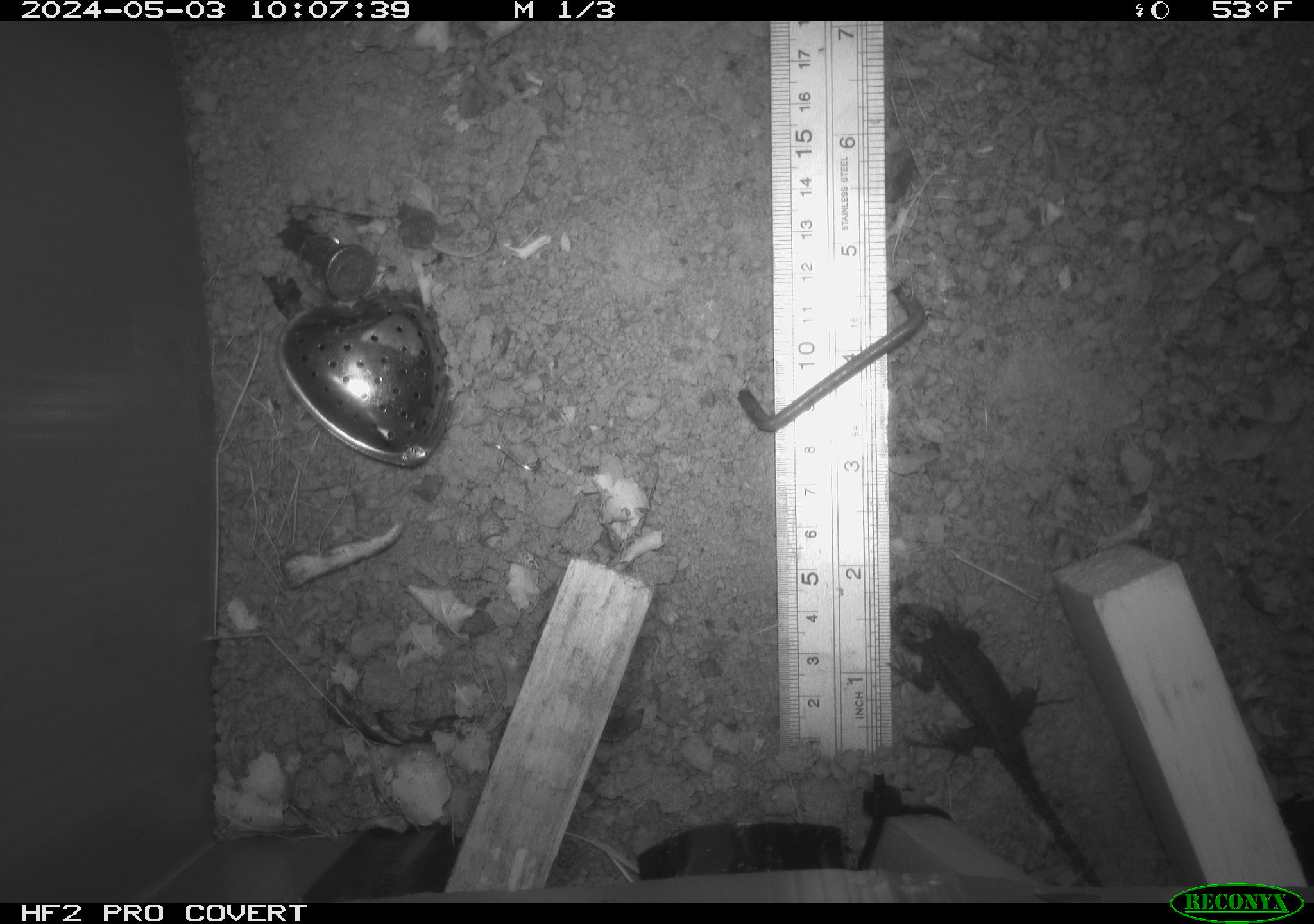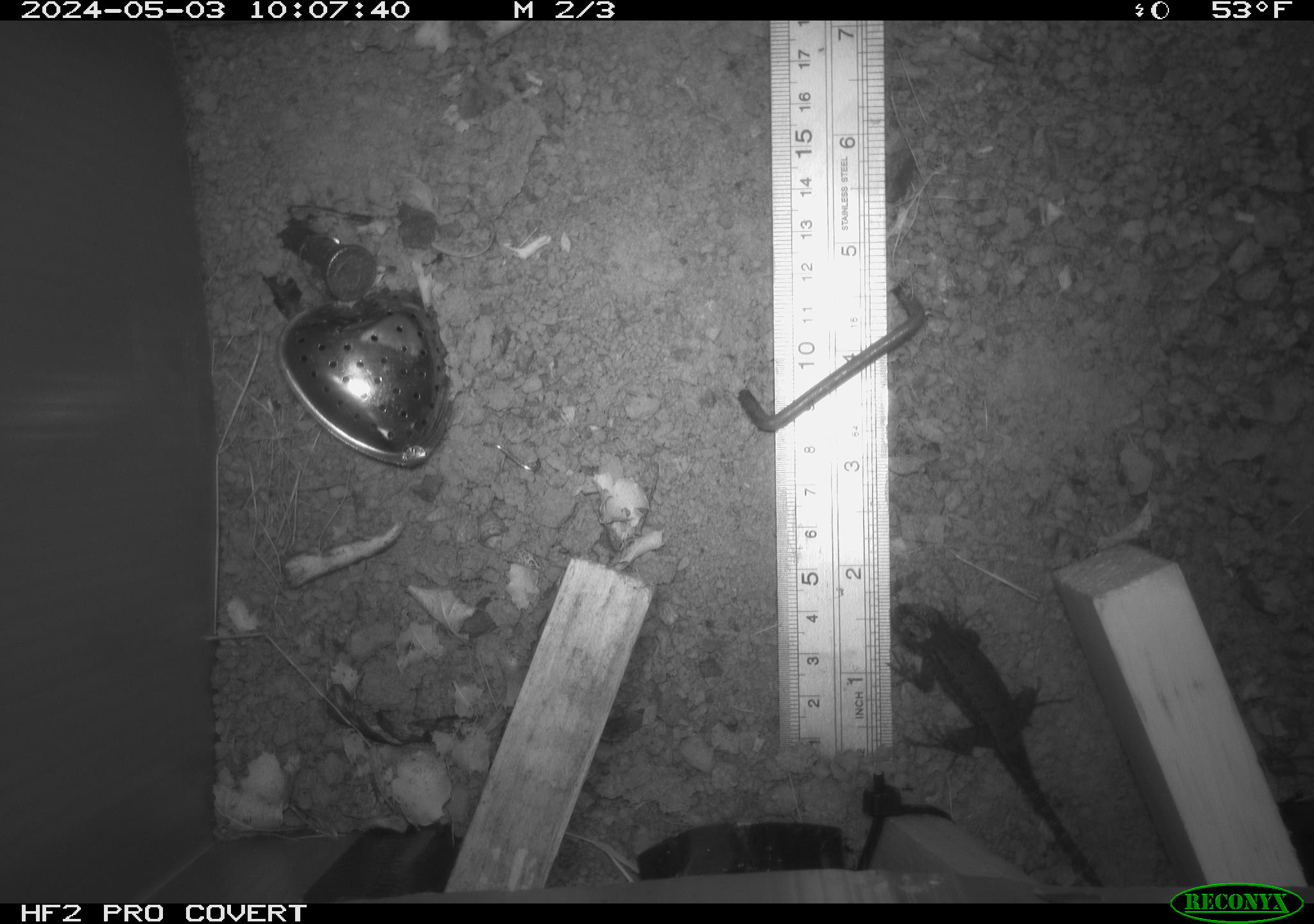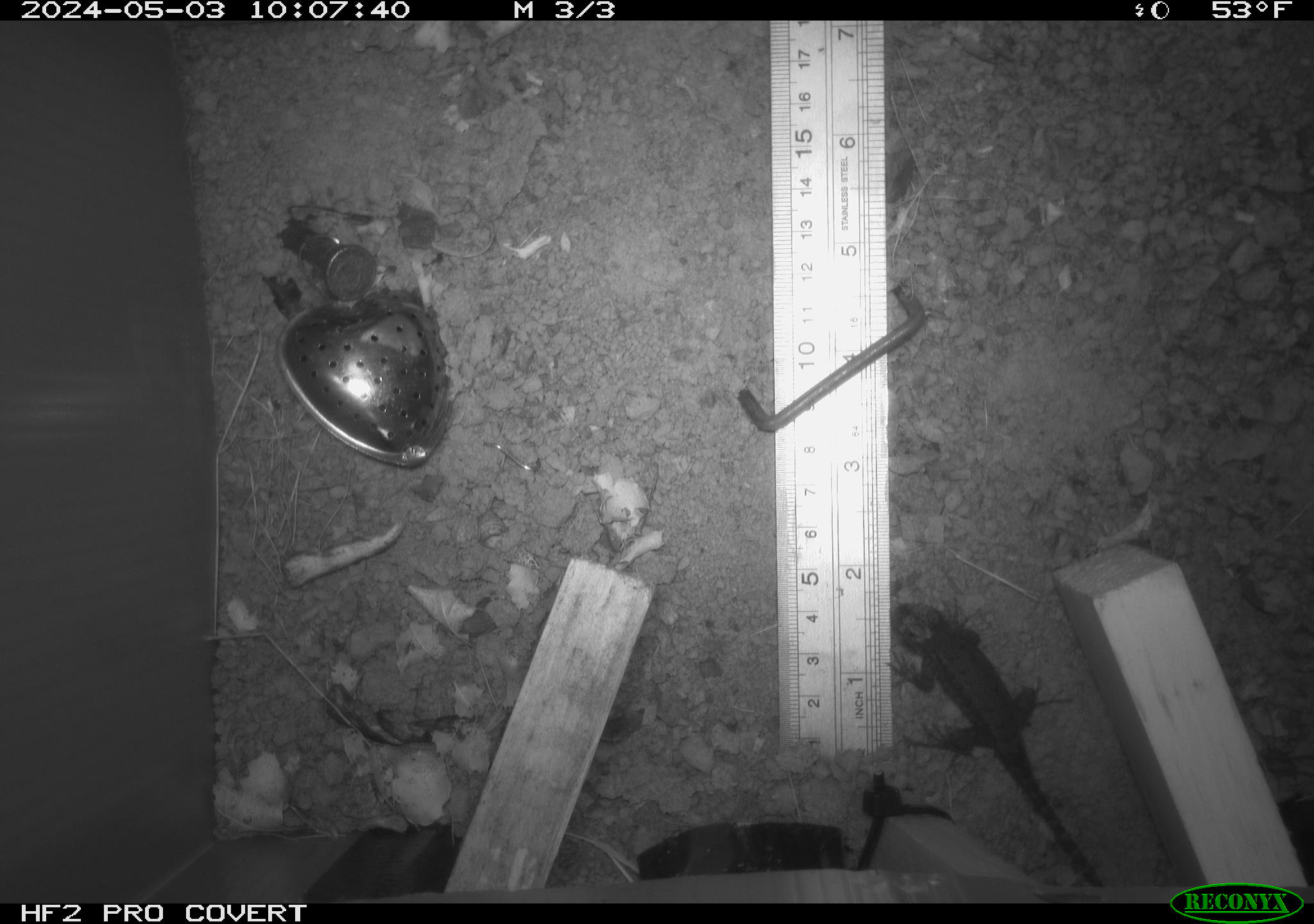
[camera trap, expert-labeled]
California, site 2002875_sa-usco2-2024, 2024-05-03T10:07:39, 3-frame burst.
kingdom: Animalia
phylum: Chordata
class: Reptilia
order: Squamata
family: Phrynosomatidae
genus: Sceloporus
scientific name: Sceloporus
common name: spiny lizards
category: sceloporus species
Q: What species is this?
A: Sceloporus species (spiny lizards) (Sceloporus).